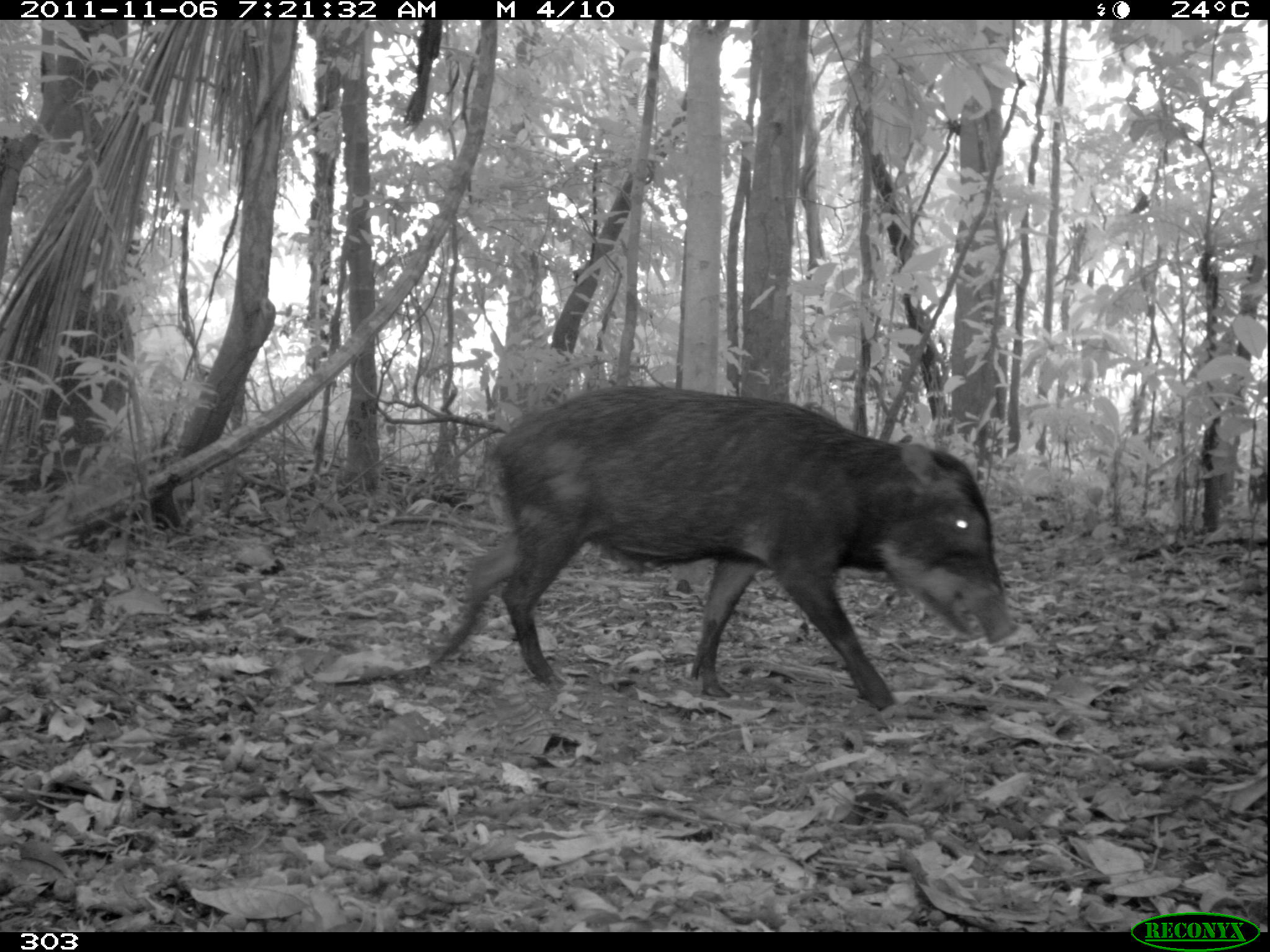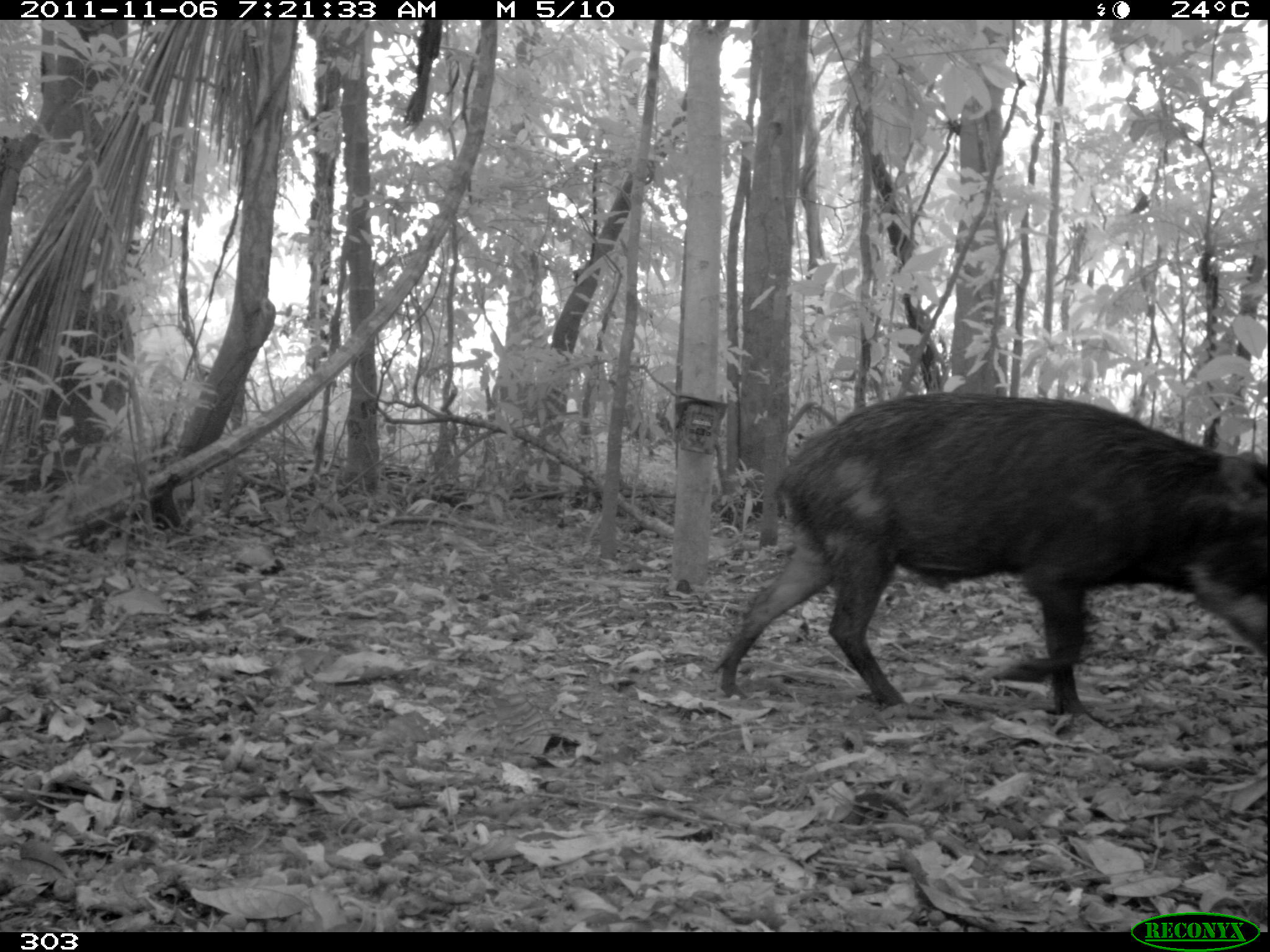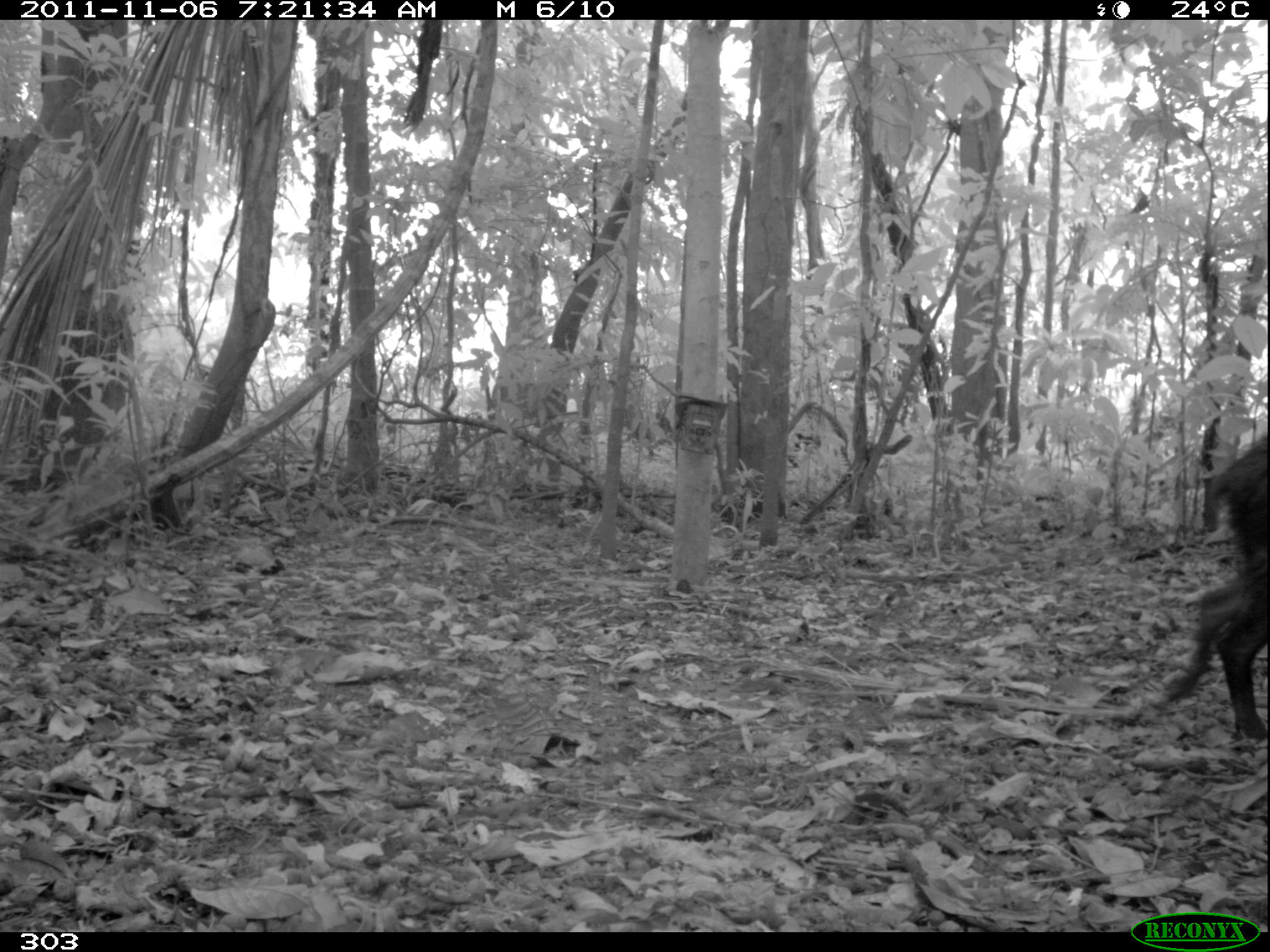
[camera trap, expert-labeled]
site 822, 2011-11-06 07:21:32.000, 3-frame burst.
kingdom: Animalia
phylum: Chordata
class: Mammalia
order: Artiodactyla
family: Tayassuidae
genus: Tayassu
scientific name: Tayassu pecari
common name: white-lipped peccary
Tayassu pecari (white-lipped peccary).